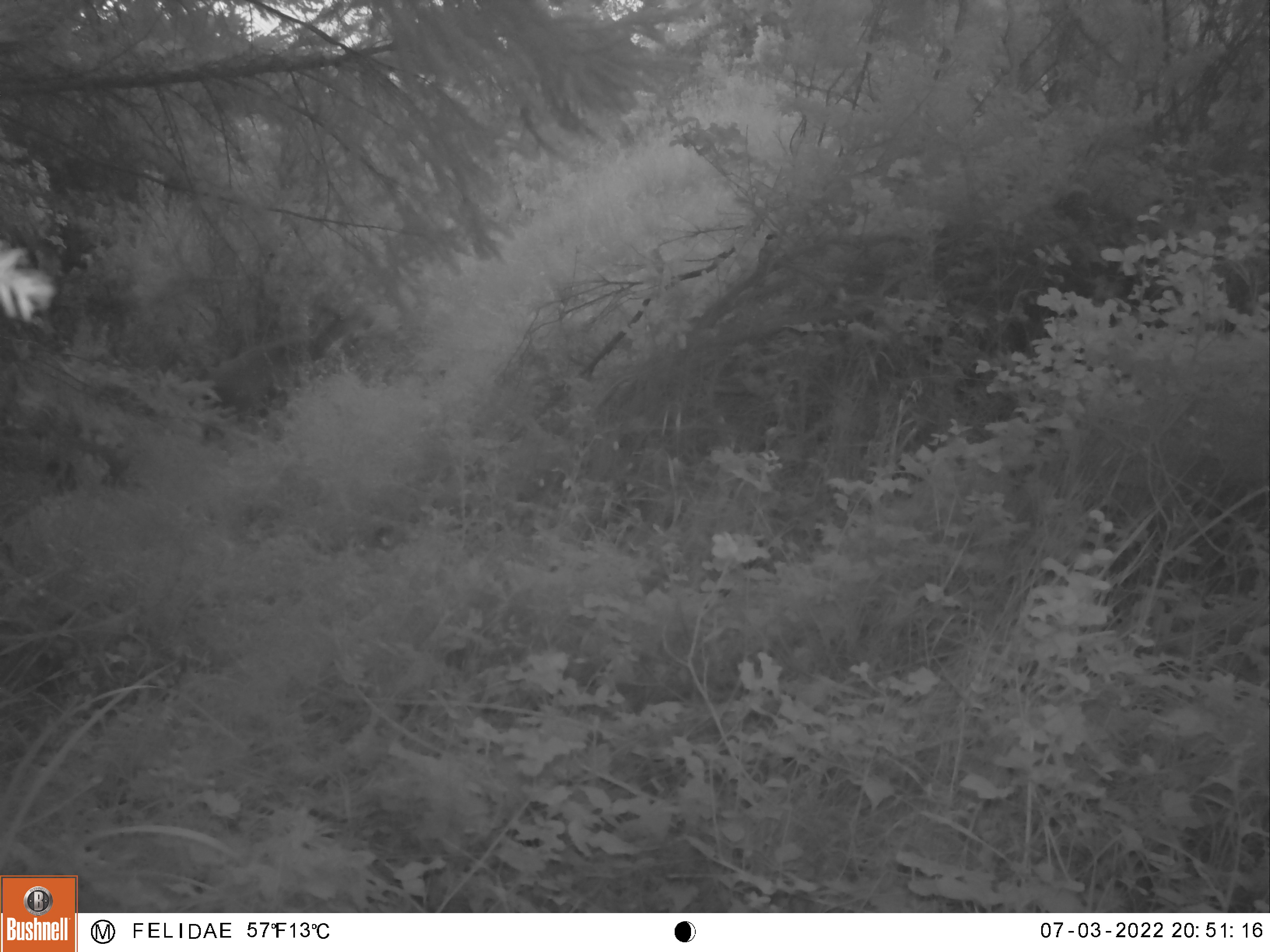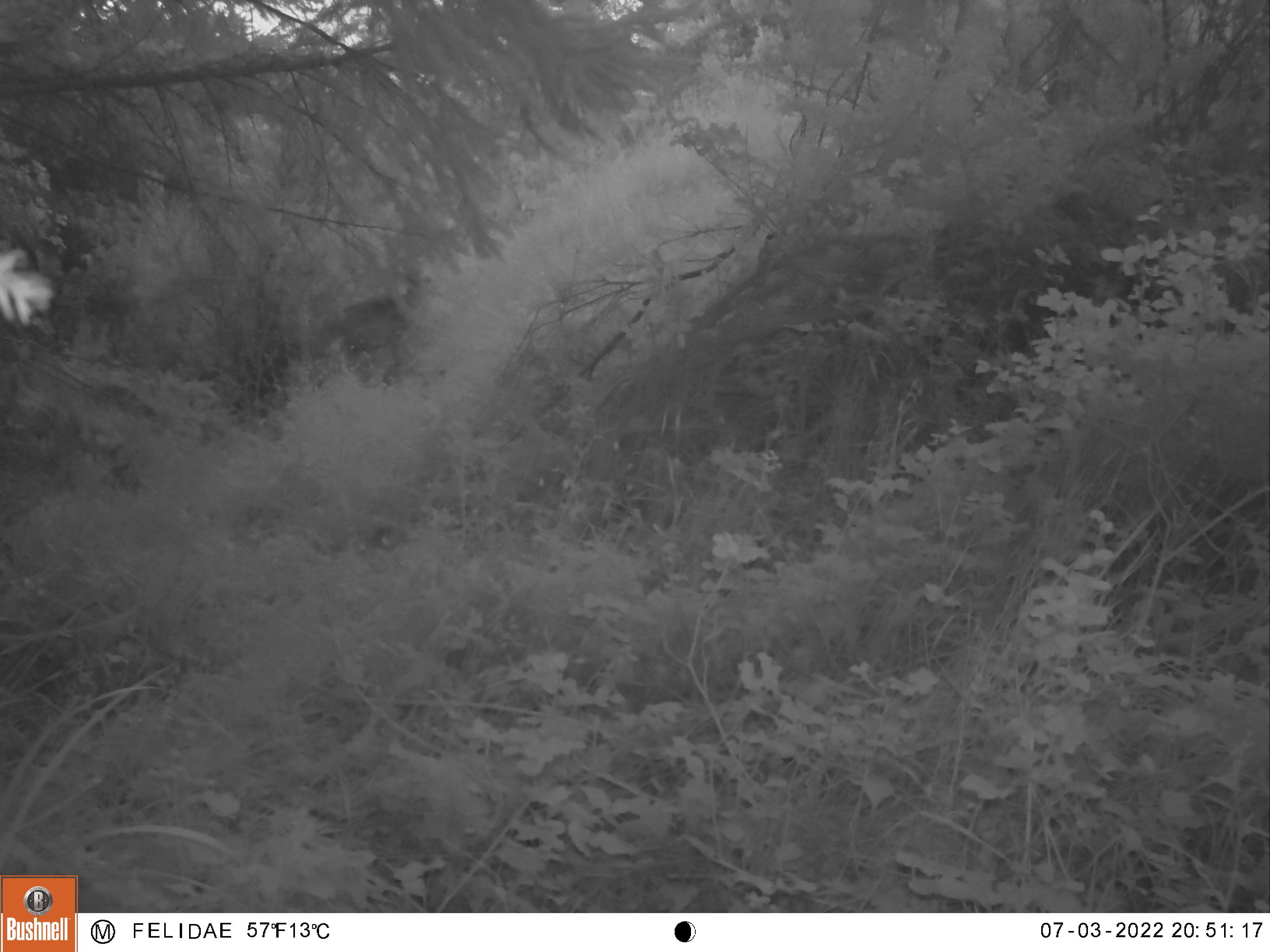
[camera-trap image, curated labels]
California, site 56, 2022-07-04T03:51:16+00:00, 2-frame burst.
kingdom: Animalia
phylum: Chordata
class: Mammalia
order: Artiodactyla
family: Cervidae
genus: Odocoileus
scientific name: Odocoileus hemionus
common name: mule deer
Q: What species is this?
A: Mule deer (Odocoileus hemionus).